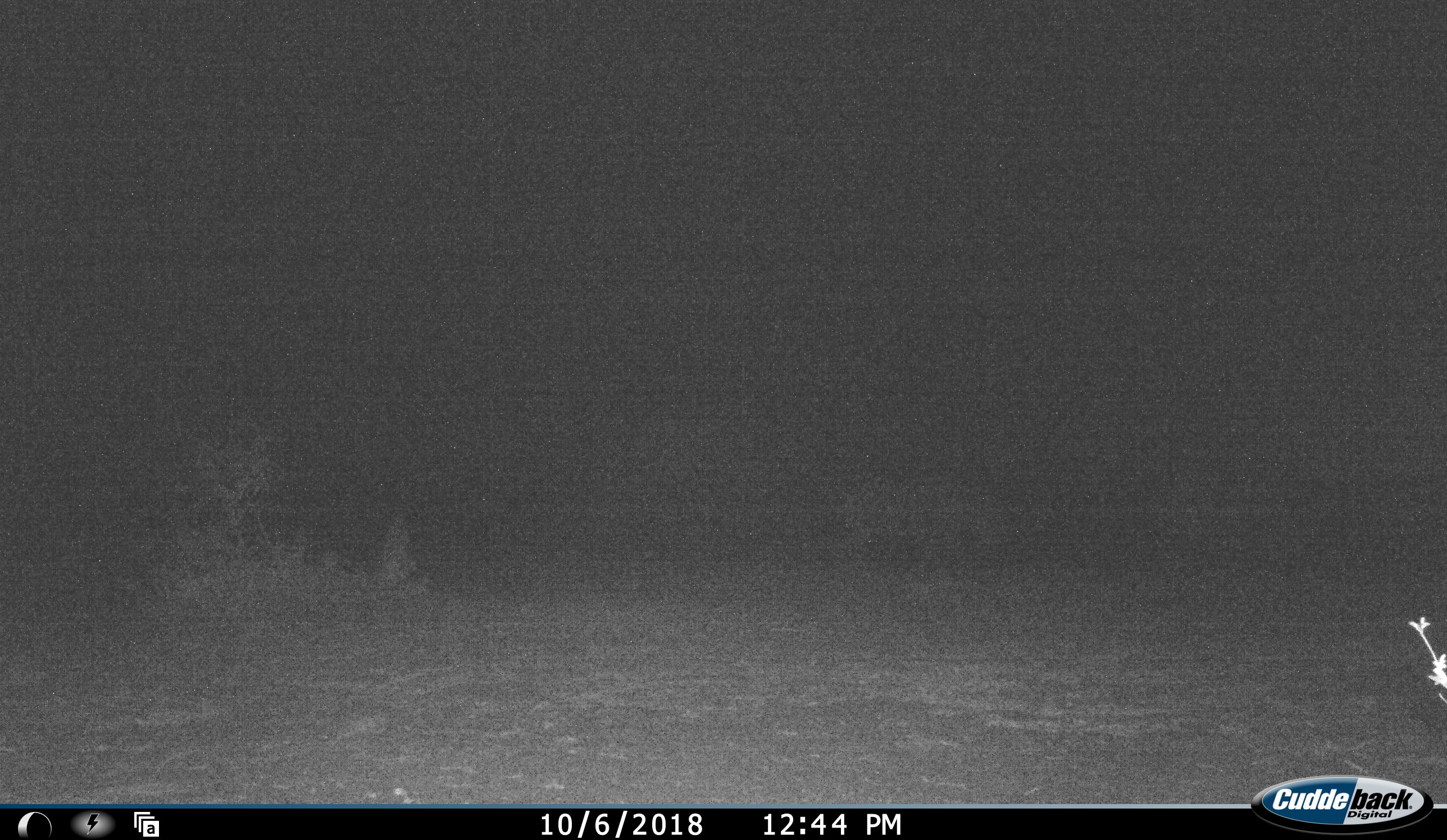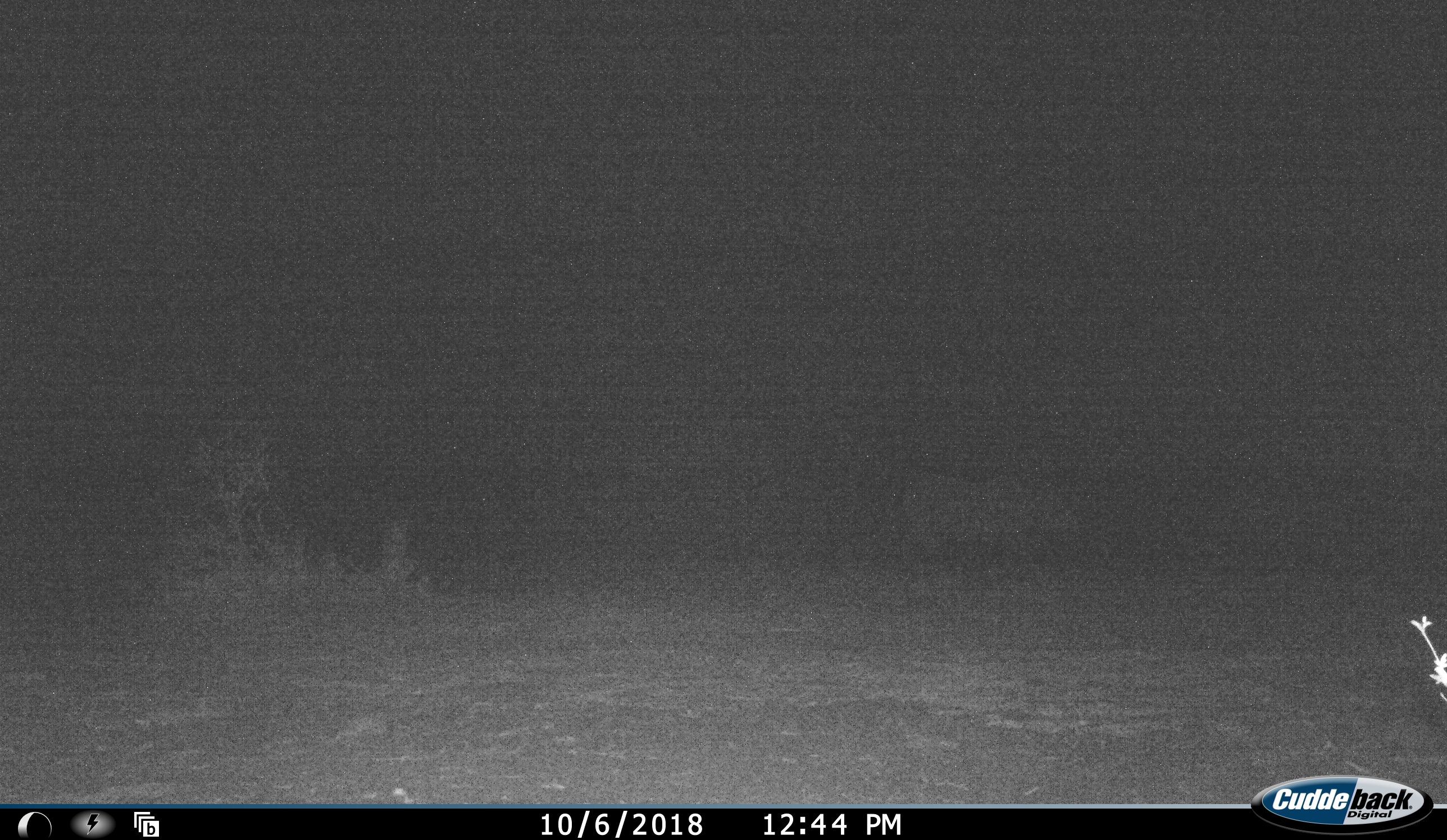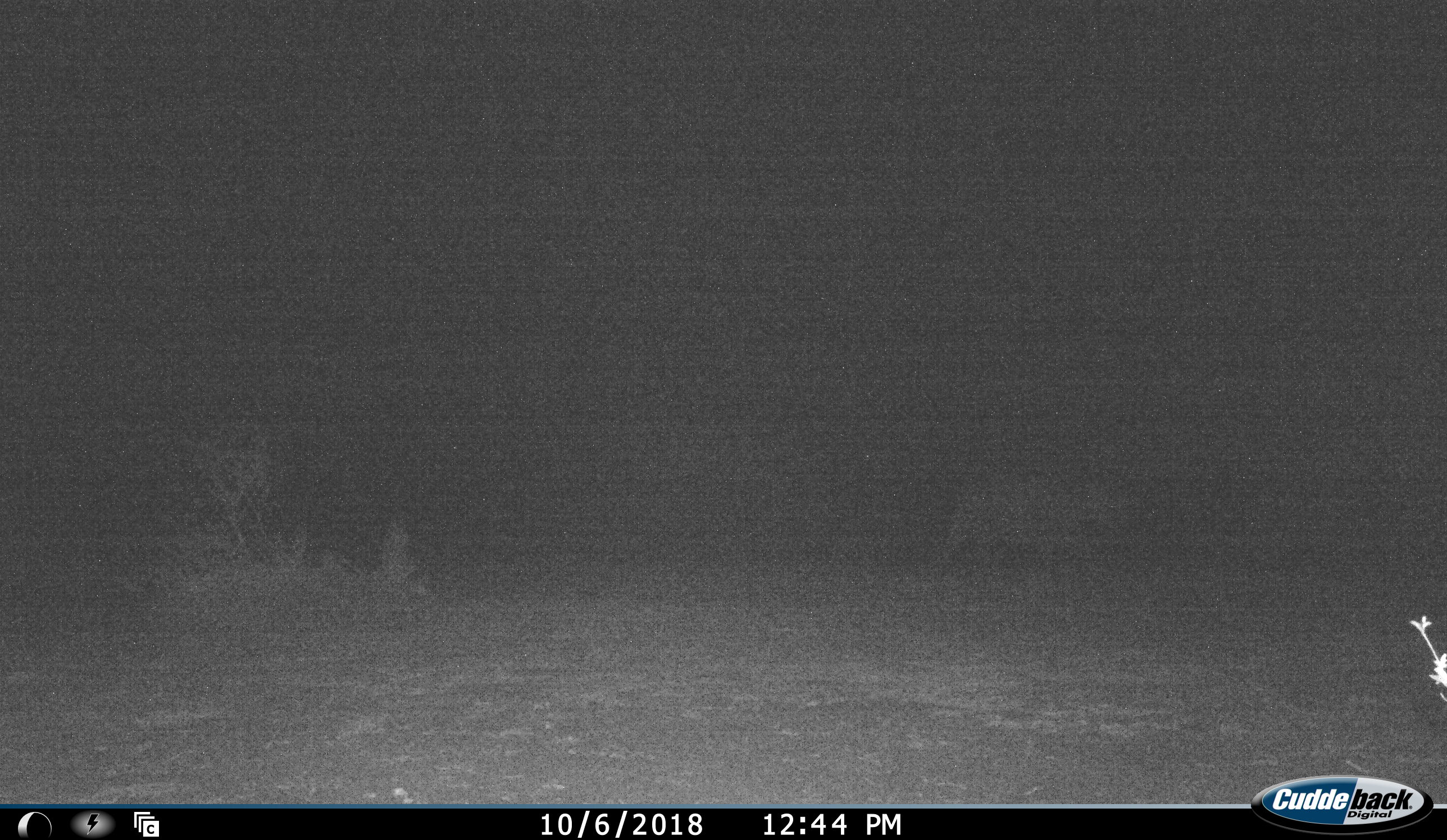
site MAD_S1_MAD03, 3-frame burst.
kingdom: Animalia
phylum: Chordata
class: Mammalia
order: Artiodactyla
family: Bovidae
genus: Tragelaphus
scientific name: Tragelaphus oryx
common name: eland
Eland (Tragelaphus oryx), count 1. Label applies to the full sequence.